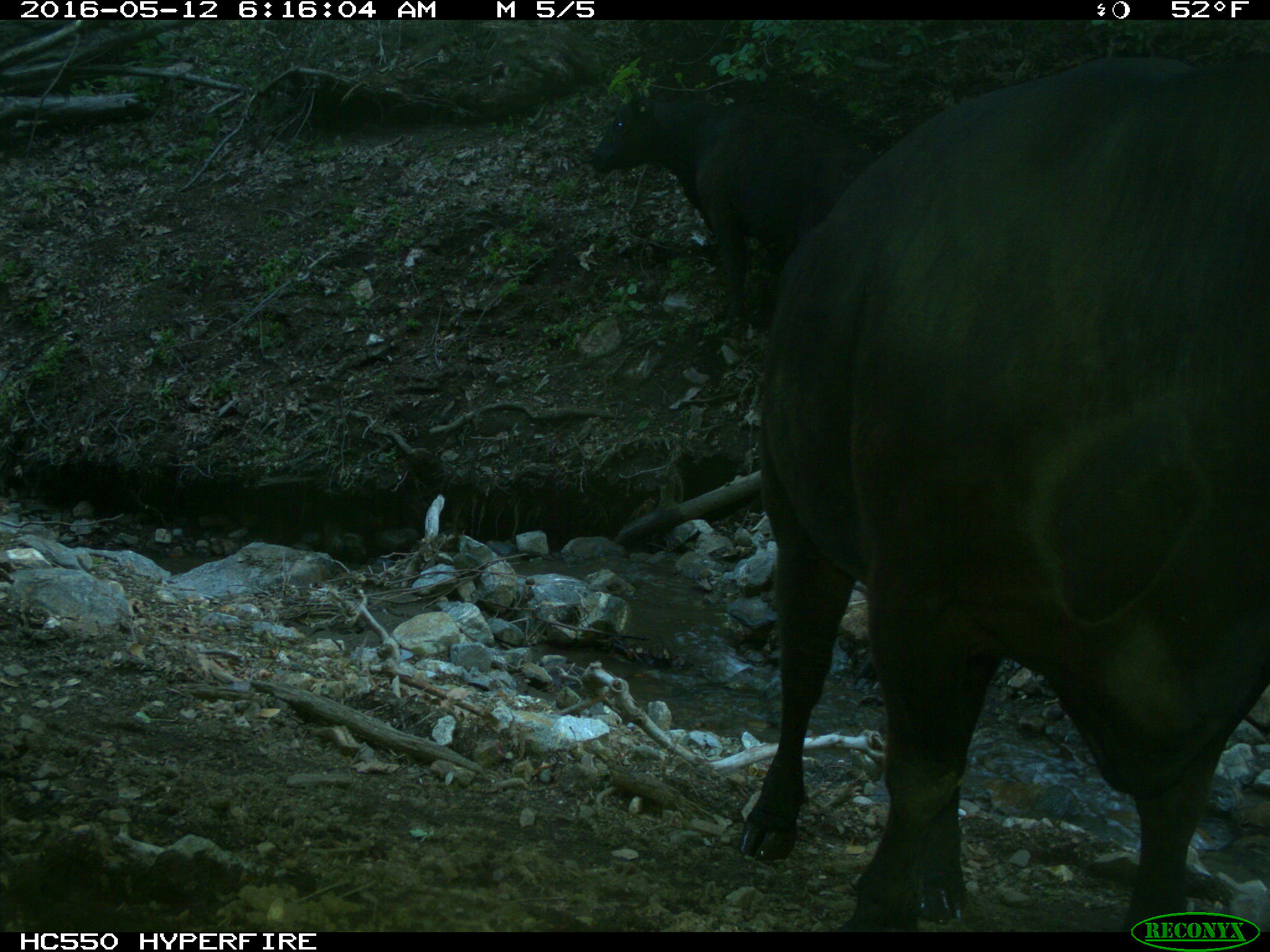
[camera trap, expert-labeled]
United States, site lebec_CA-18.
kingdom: Animalia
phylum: Chordata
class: Mammalia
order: Artiodactyla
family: Bovidae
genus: Bos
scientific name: Bos taurus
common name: domestic cow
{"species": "Bos taurus (domestic cow)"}